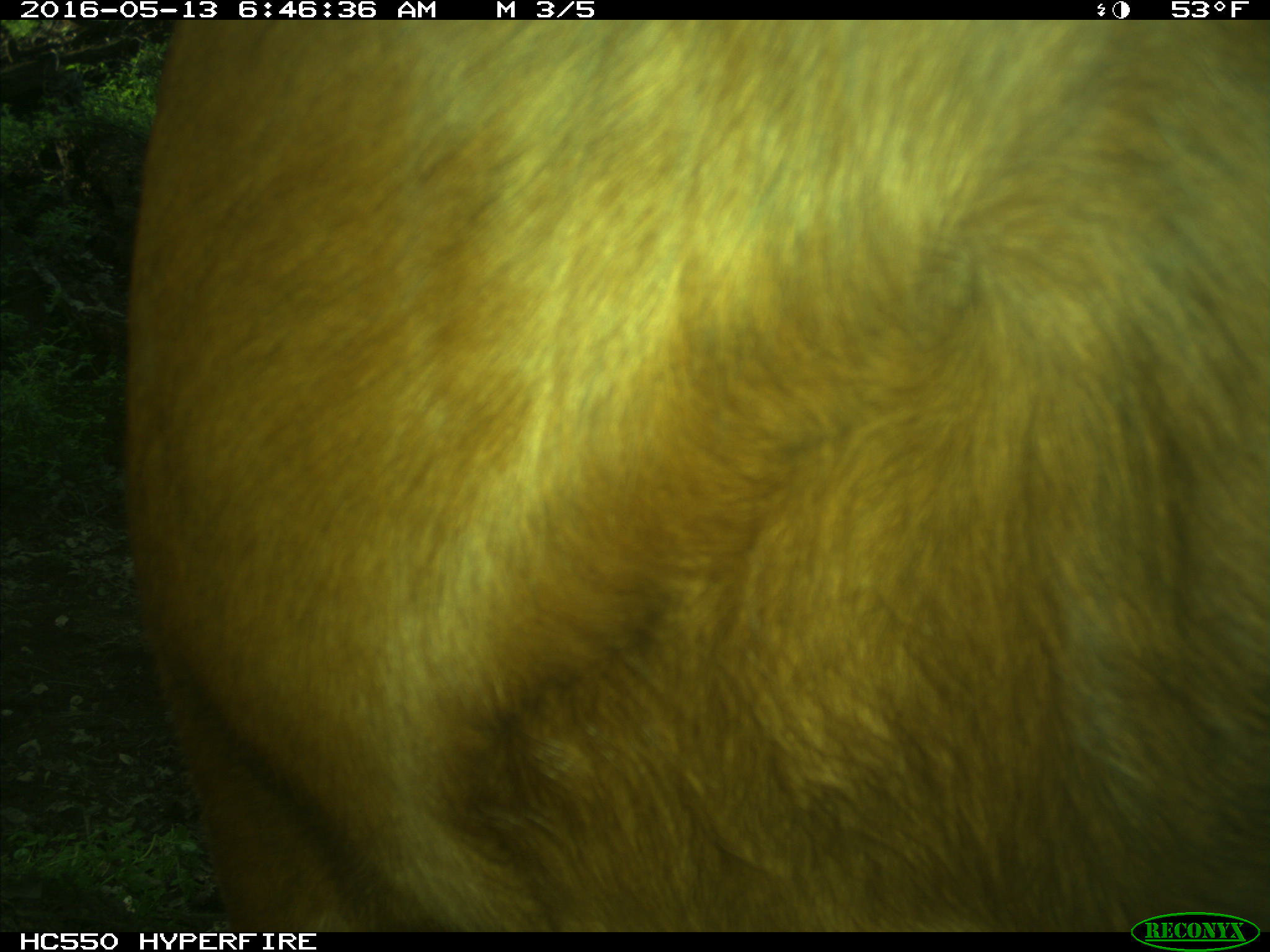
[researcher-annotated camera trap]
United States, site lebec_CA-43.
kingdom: Animalia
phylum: Chordata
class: Mammalia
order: Artiodactyla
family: Bovidae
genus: Bos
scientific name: Bos taurus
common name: domestic cow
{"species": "Bos taurus (domestic cow)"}